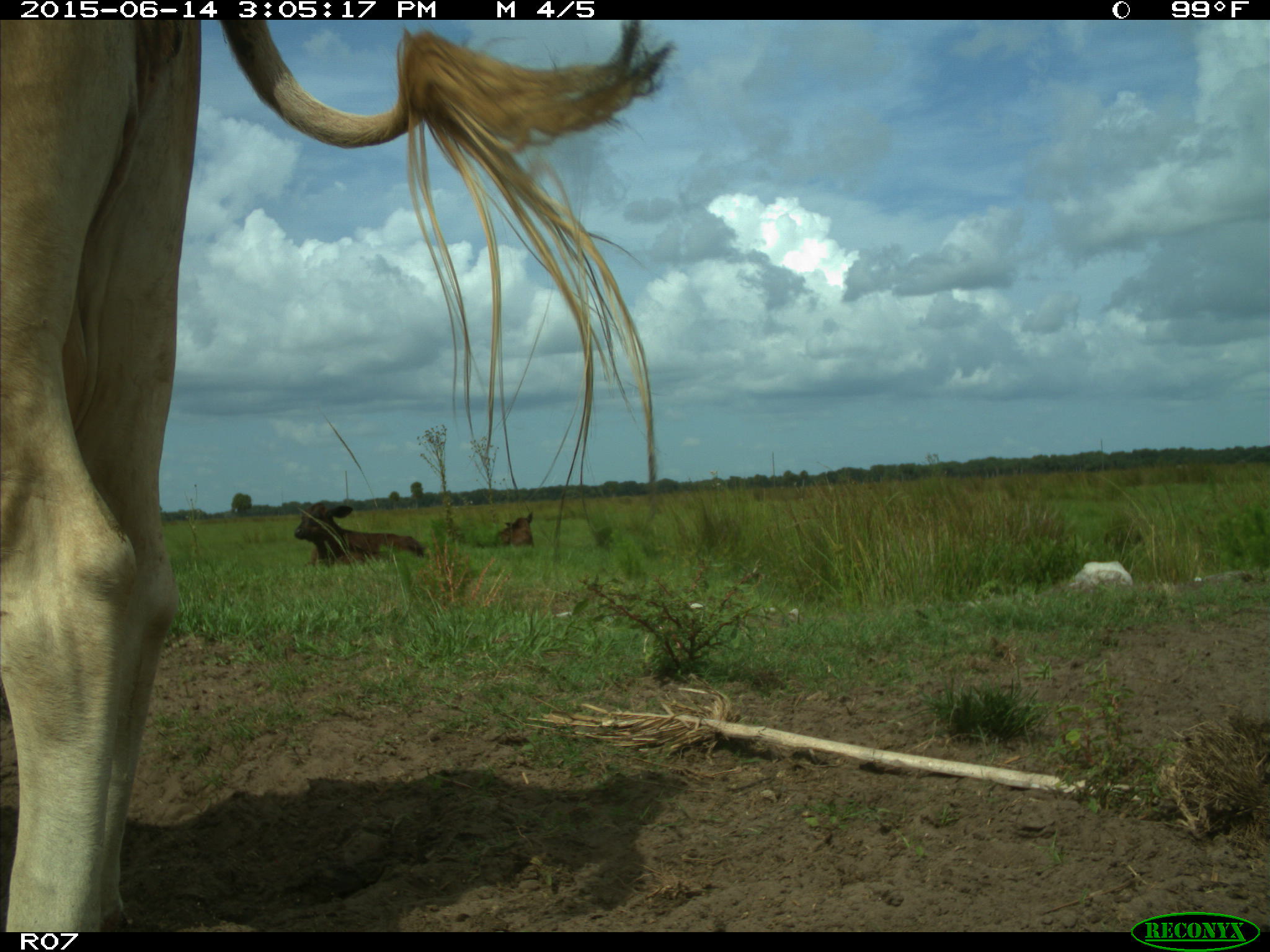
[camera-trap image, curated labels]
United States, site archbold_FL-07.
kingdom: Animalia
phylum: Chordata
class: Mammalia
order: Artiodactyla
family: Bovidae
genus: Bos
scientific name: Bos taurus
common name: domestic cow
Bos taurus (domestic cow).